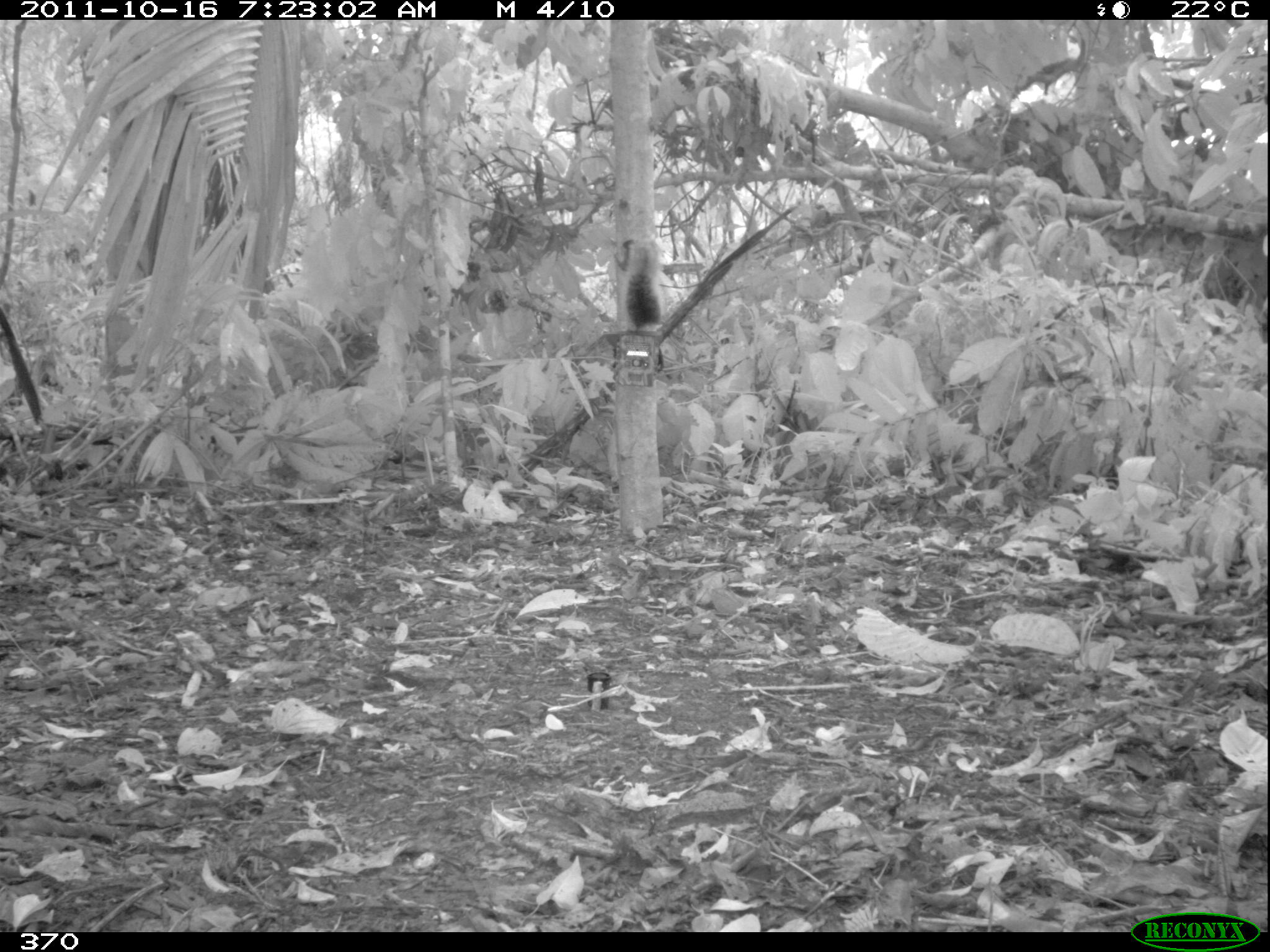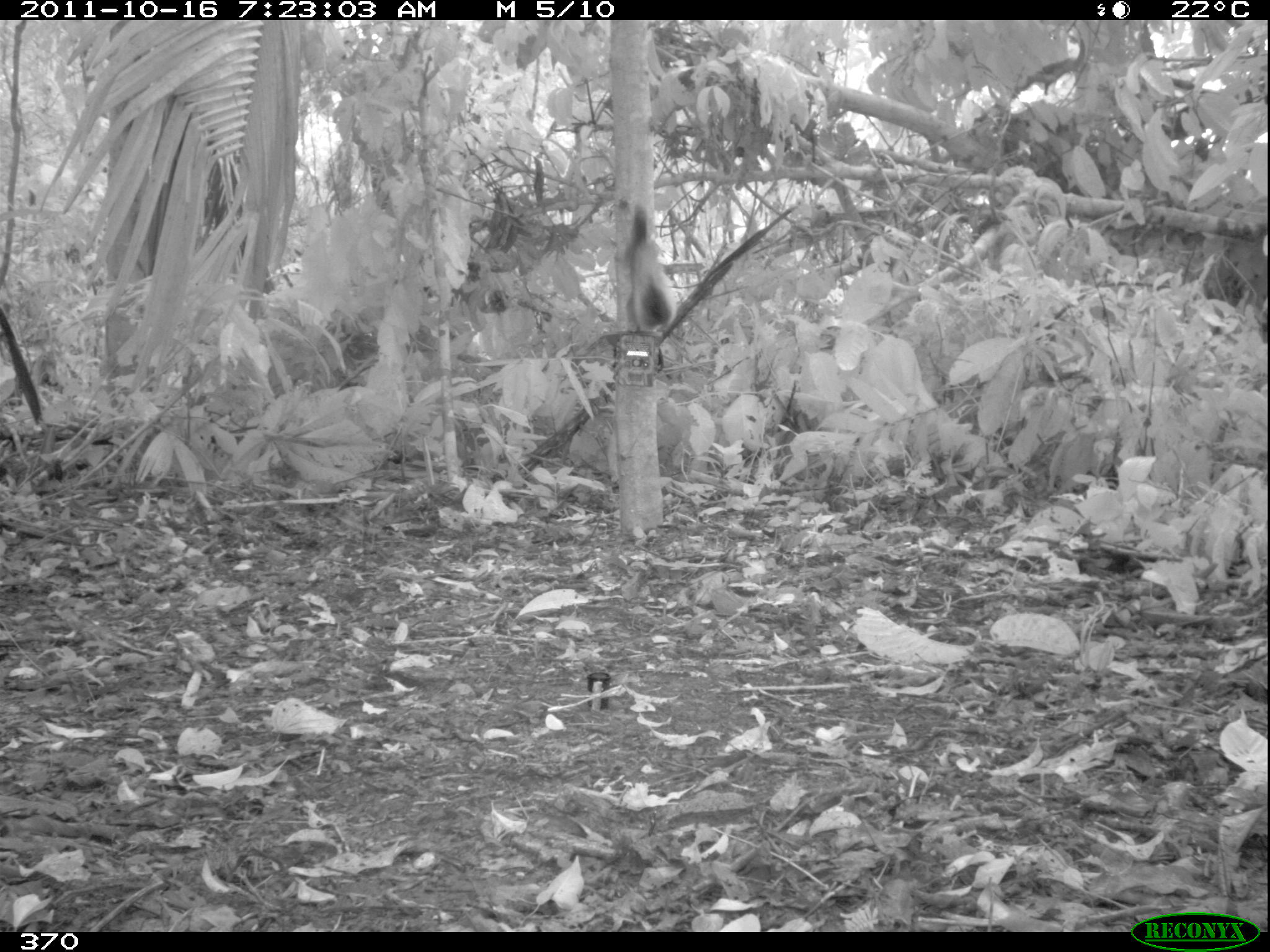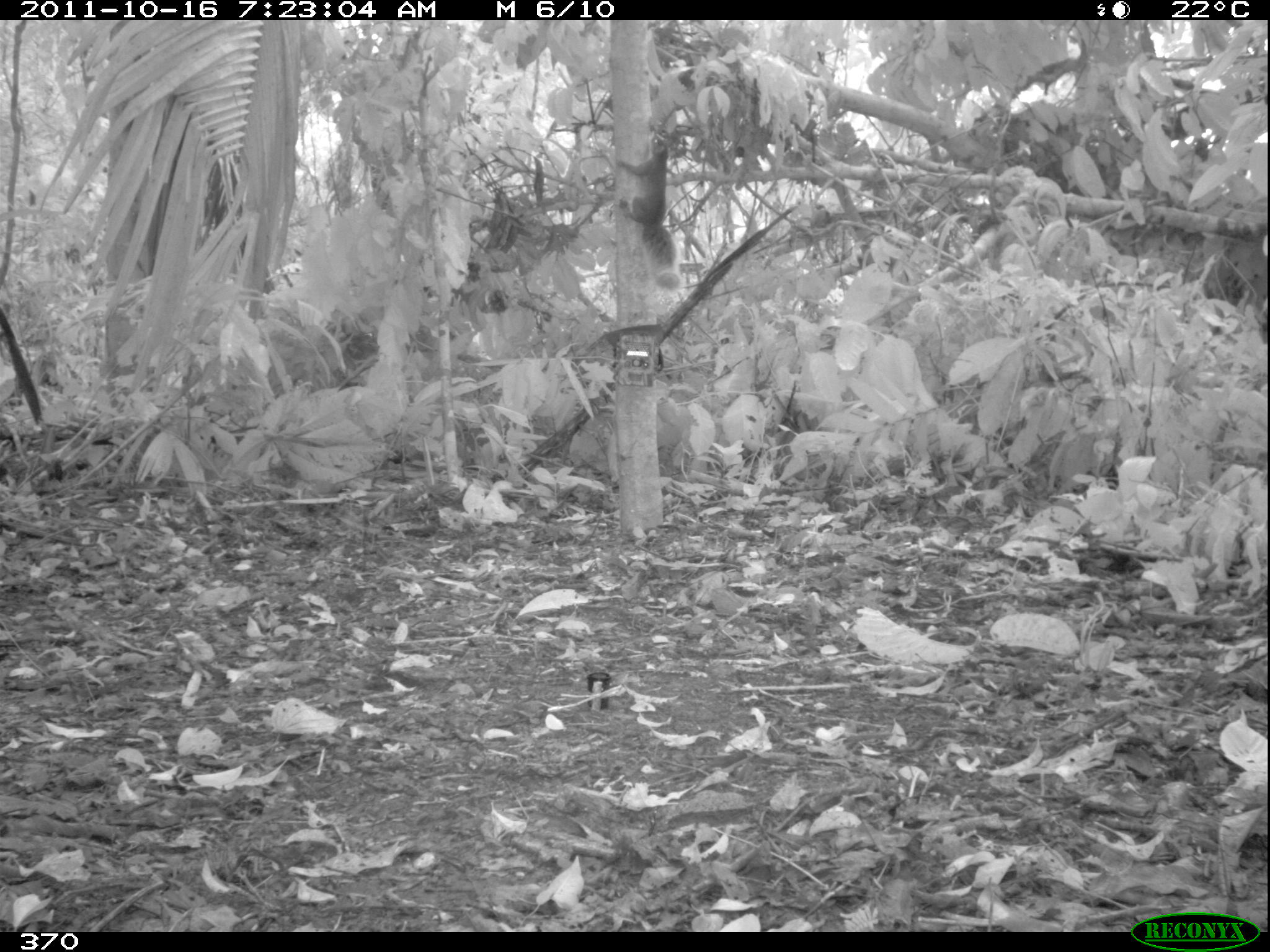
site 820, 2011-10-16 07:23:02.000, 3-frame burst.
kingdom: Animalia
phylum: Chordata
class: Mammalia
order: Rodentia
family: Sciuridae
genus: Sciurus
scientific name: Sciurus spadiceus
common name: southern amazon red squirrel